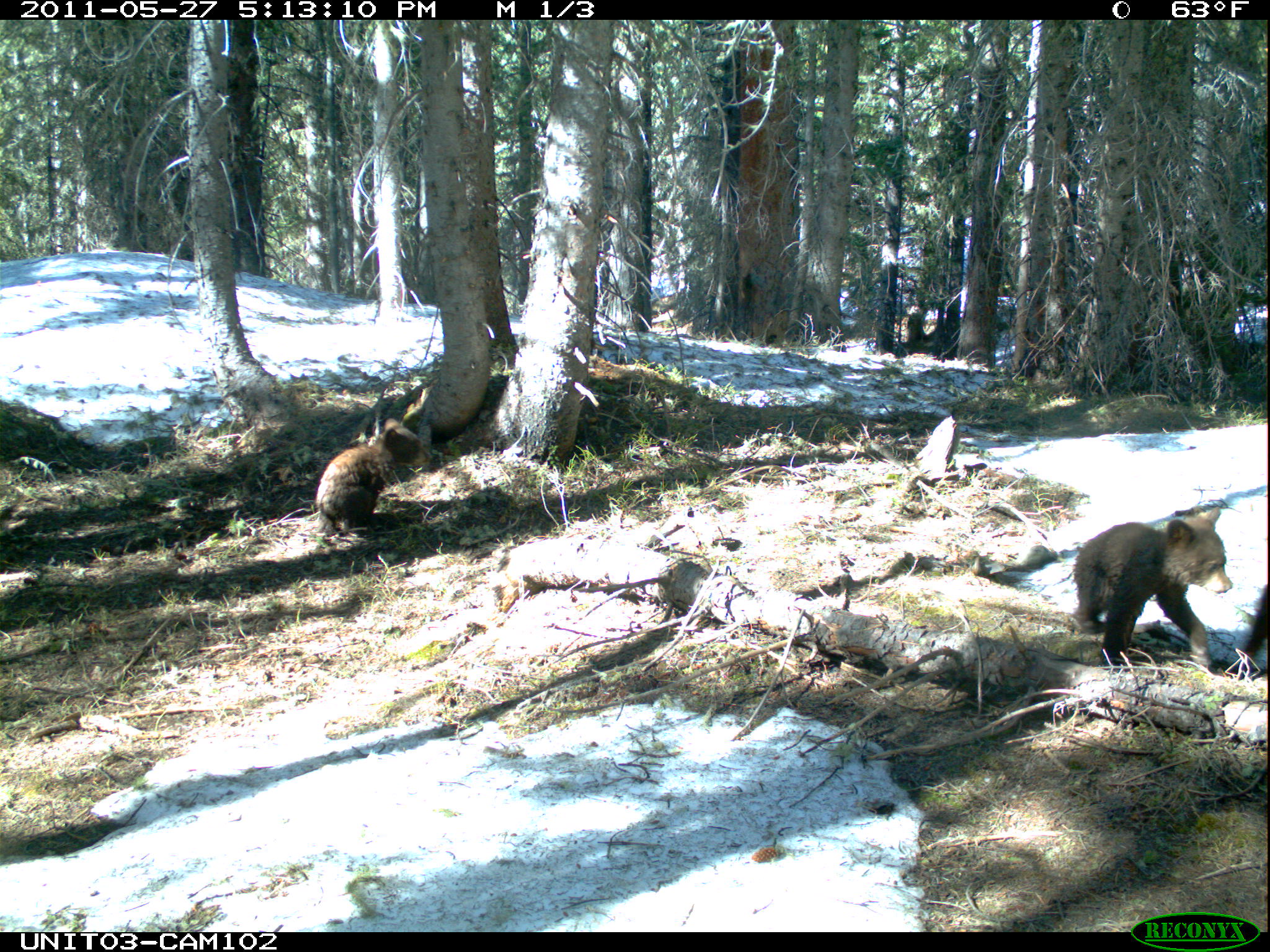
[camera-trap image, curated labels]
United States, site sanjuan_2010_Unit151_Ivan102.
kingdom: Animalia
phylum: Chordata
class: Mammalia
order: Carnivora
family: Ursidae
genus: Ursus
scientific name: Ursus americanus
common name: american black bear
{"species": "Ursus americanus (american black bear)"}